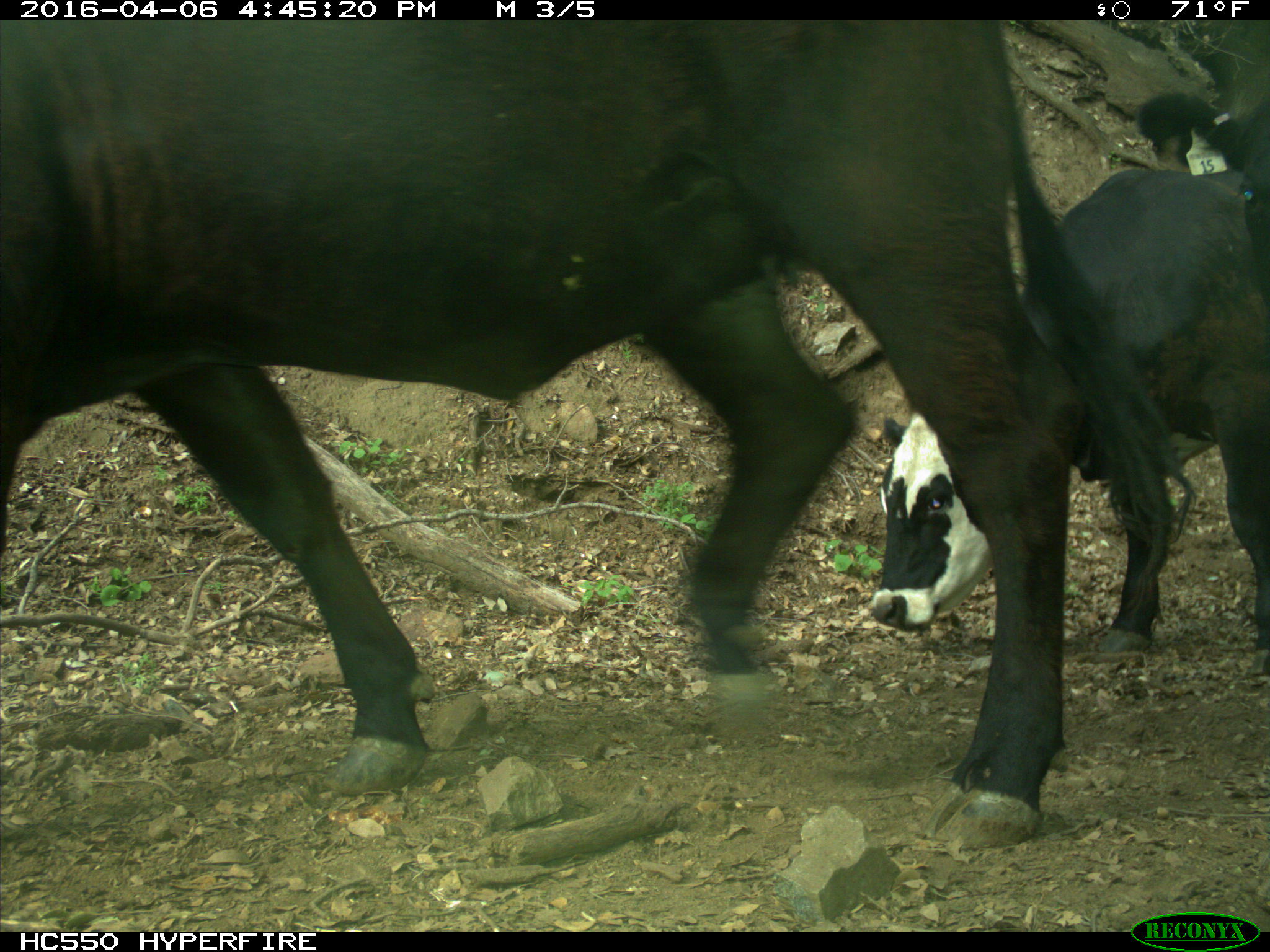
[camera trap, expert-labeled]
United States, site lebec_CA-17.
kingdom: Animalia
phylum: Chordata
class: Mammalia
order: Artiodactyla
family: Bovidae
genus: Bos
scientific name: Bos taurus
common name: domestic cow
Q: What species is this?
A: Bos taurus (domestic cow).